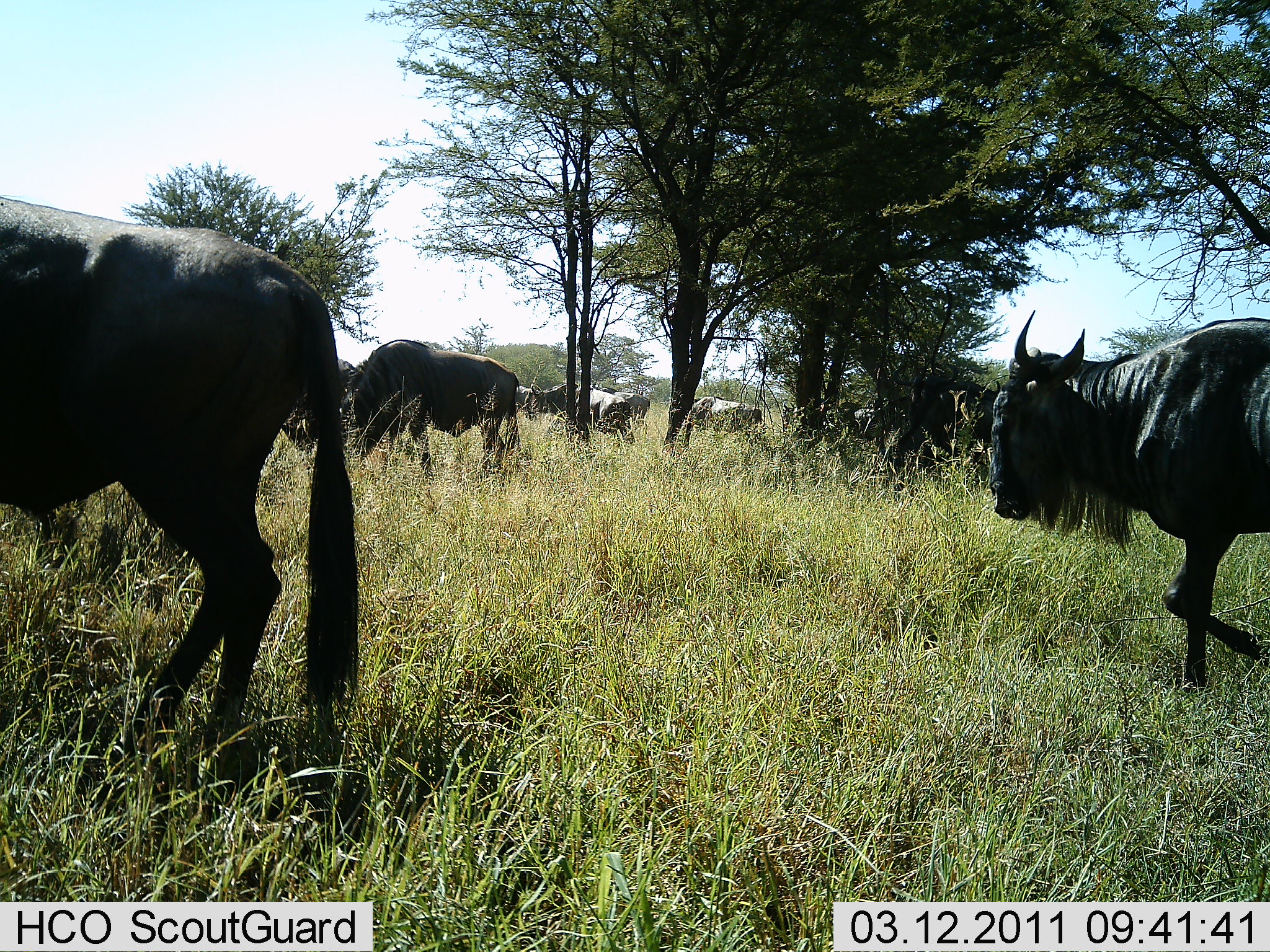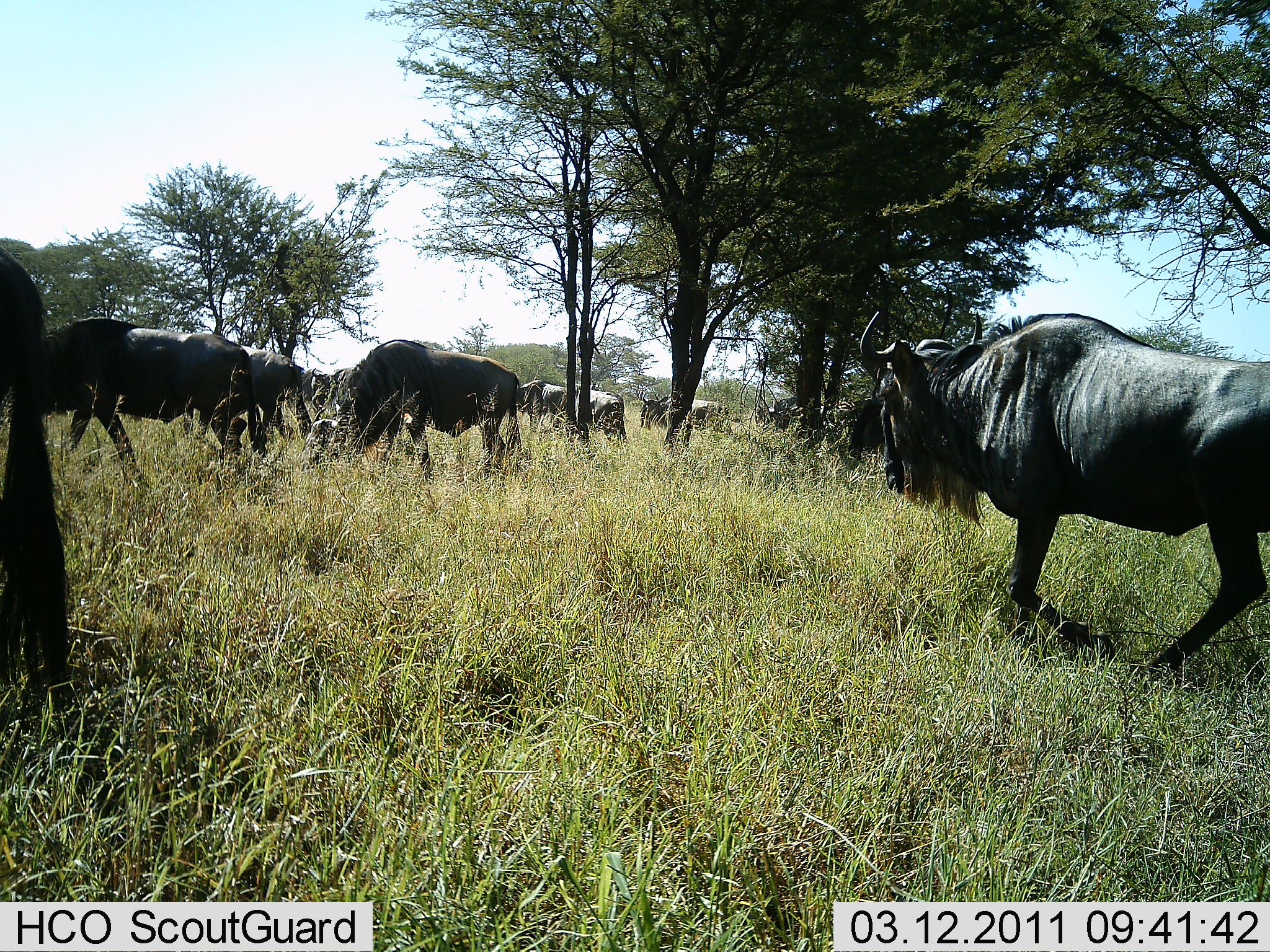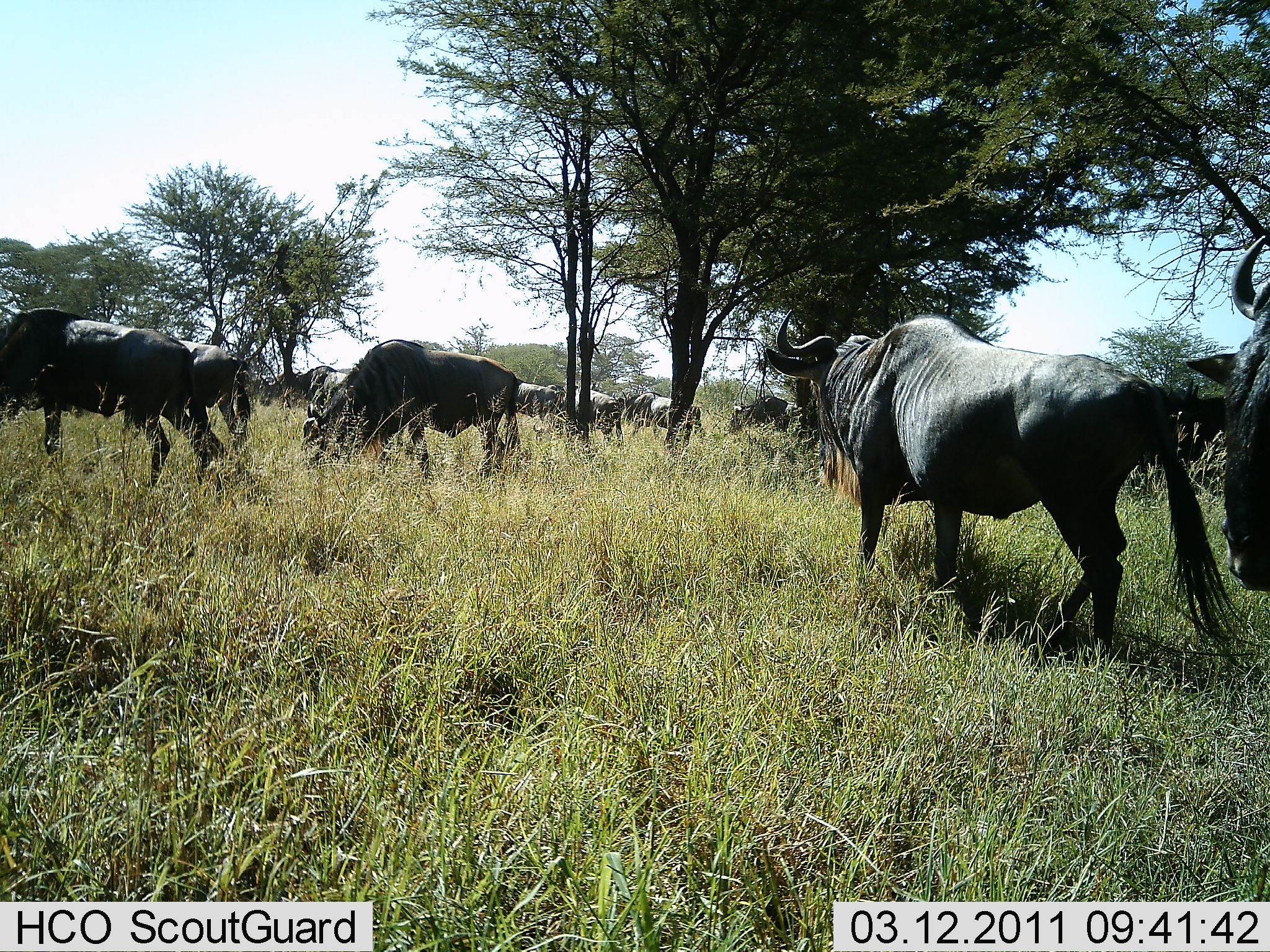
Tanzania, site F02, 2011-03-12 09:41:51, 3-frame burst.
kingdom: Animalia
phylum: Chordata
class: Mammalia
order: Artiodactyla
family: Bovidae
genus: Connochaetes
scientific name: Connochaetes taurinus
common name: blue wildebeest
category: wildebeest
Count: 9.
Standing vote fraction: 0%.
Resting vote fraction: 0%.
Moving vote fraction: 92%.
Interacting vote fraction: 0%.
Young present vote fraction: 0%.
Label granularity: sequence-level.